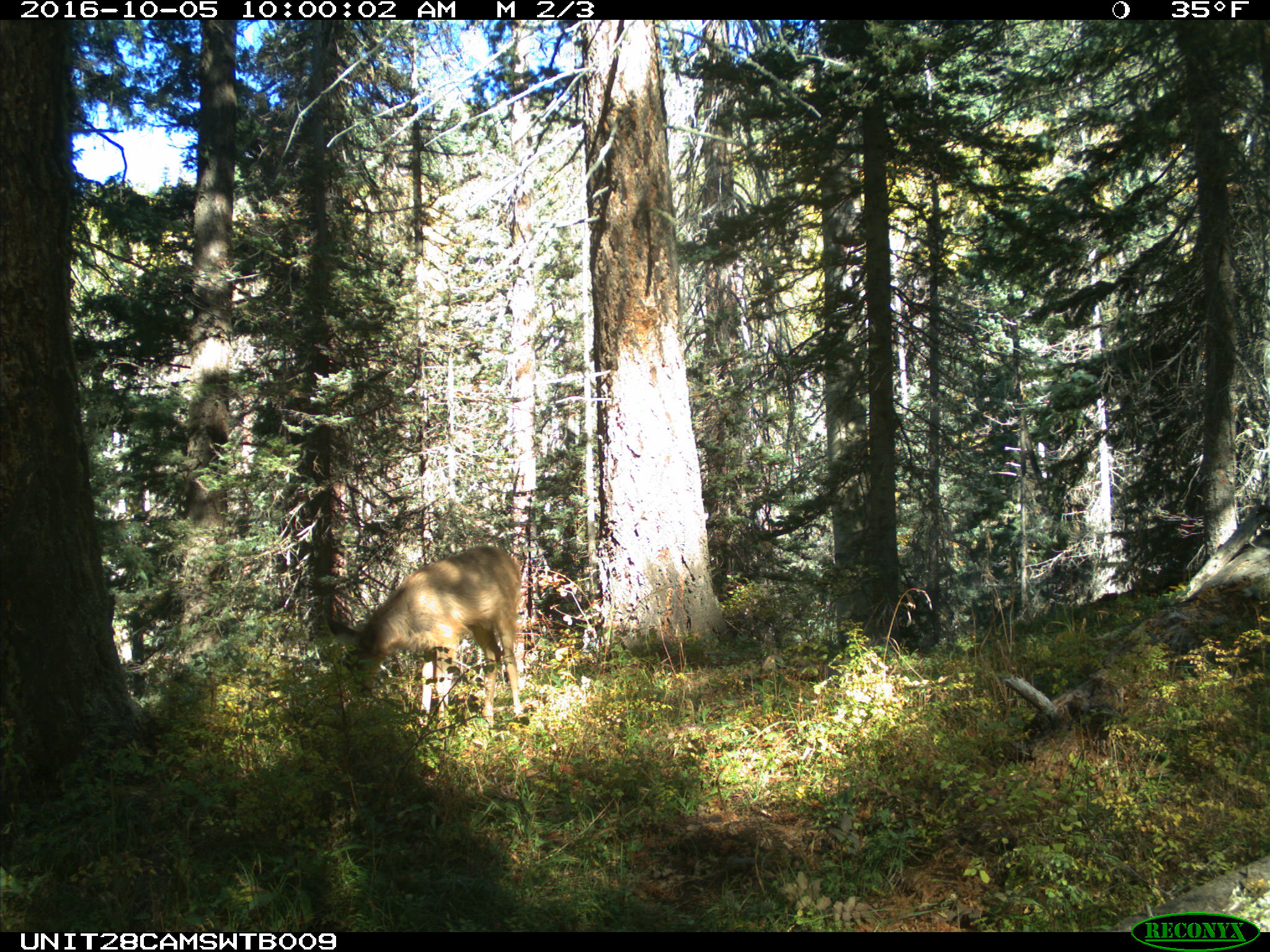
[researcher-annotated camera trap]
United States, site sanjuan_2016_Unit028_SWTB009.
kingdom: Animalia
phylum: Chordata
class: Mammalia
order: Artiodactyla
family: Cervidae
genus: Odocoileus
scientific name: Odocoileus hemionus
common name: mule deer